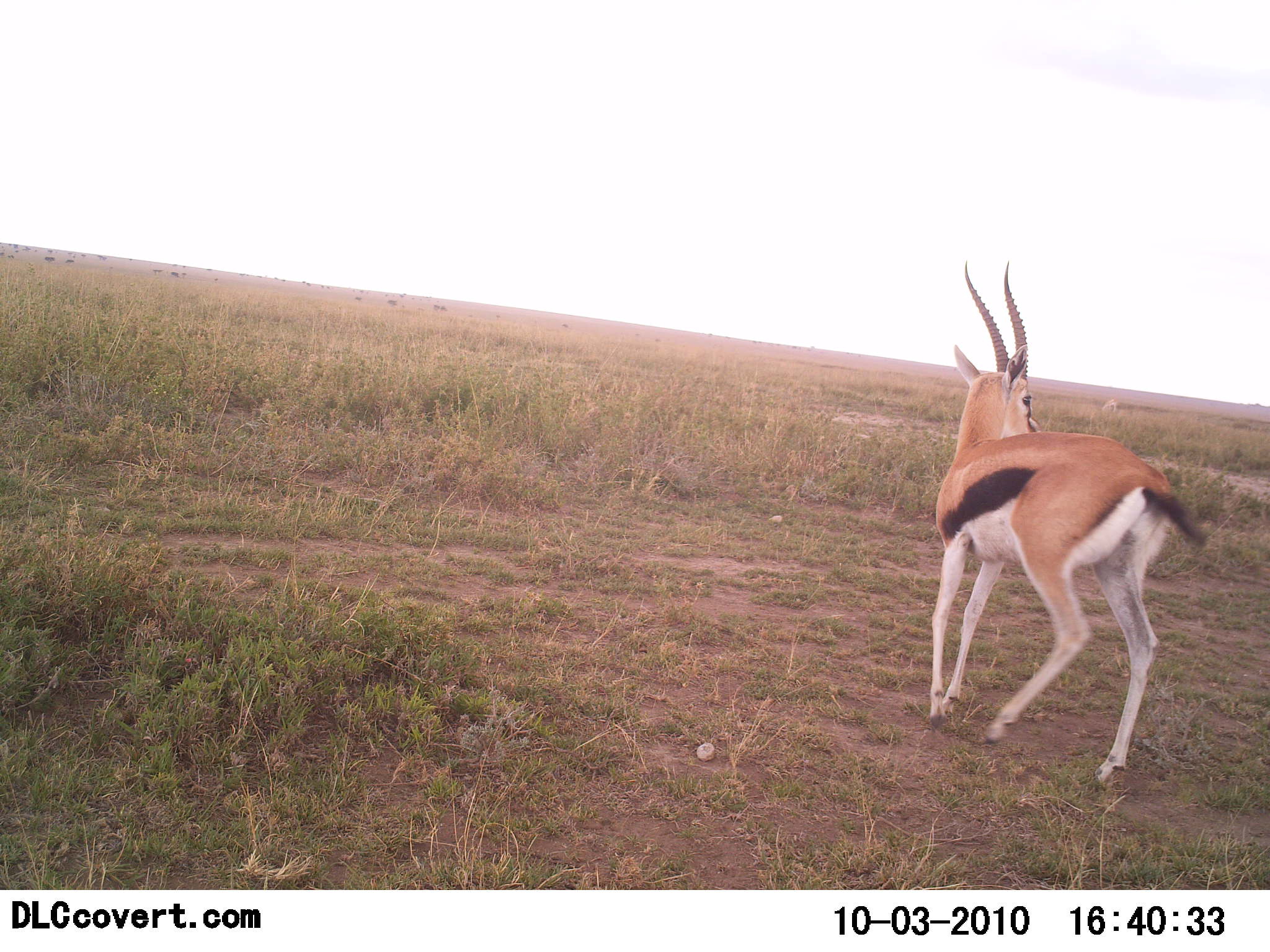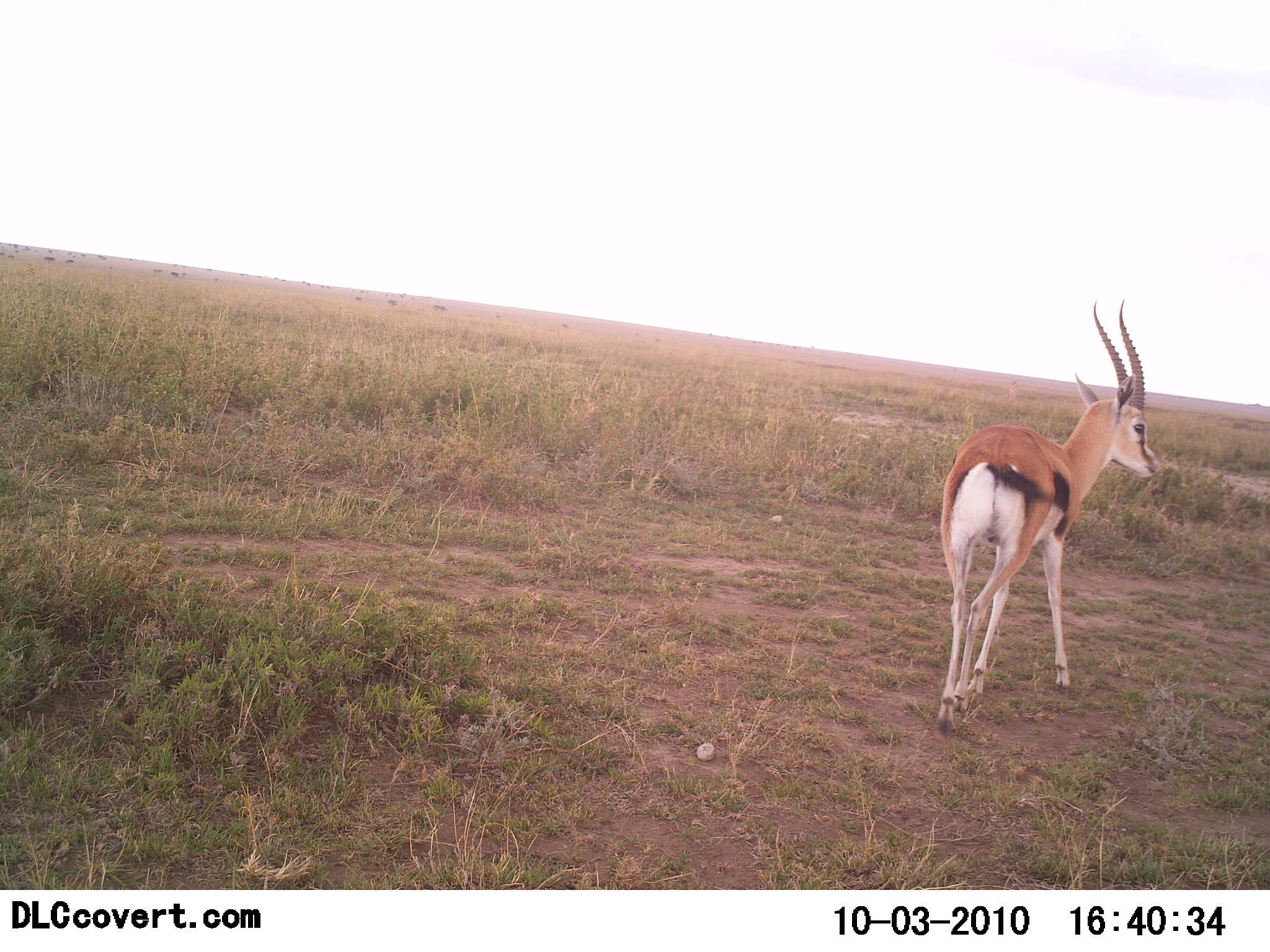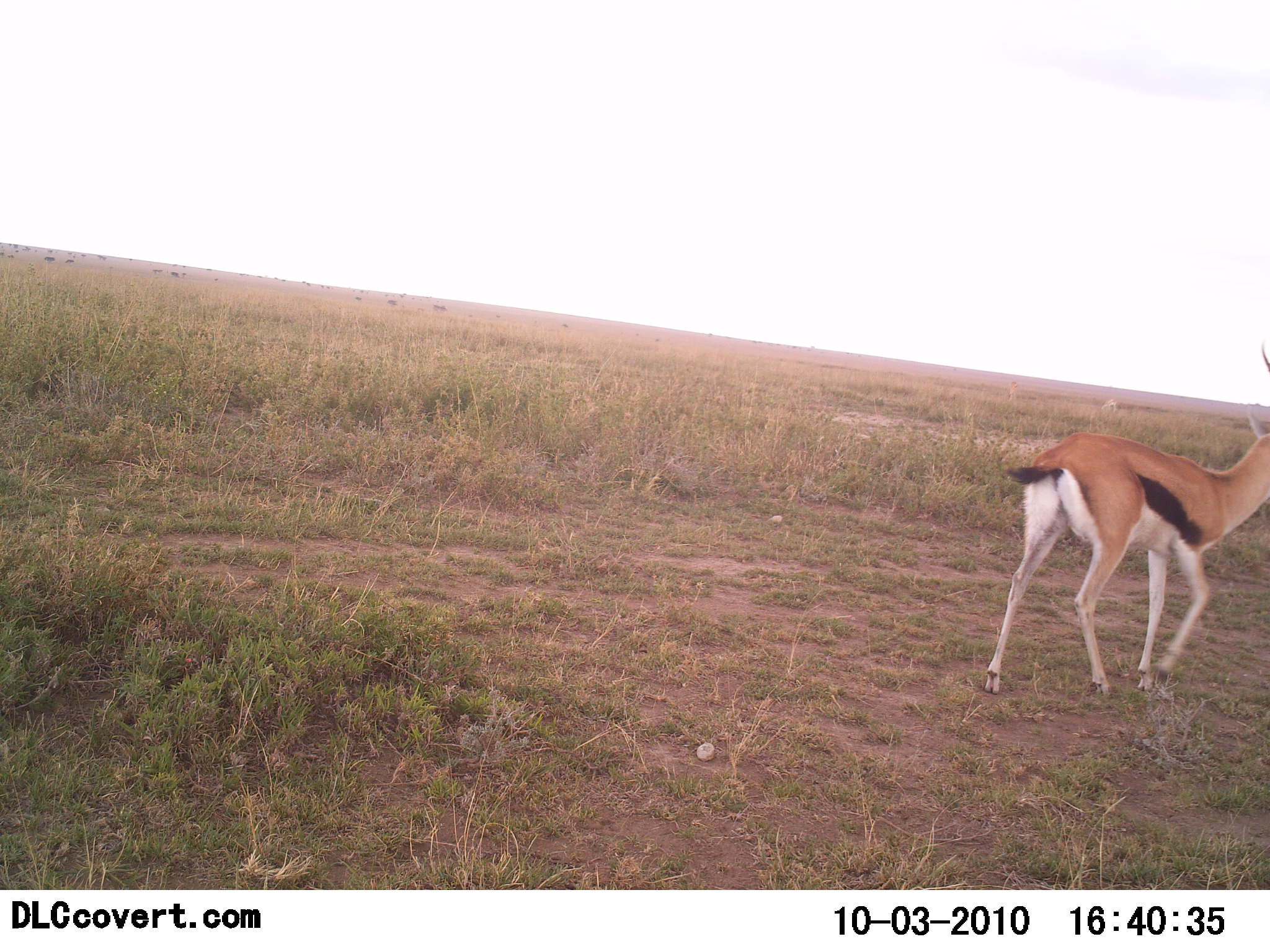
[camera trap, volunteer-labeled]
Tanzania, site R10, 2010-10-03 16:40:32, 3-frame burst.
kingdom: Animalia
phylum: Chordata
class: Mammalia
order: Artiodactyla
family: Bovidae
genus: Eudorcas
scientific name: Eudorcas thomsonii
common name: thomson's gazelle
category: gazellethomsons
Gazellethomsons (thomson's gazelle) (Eudorcas thomsonii), count 1. Behavior (volunteer vote fractions): standing 9%, resting 0%, moving 91%, interacting 0%. Young present (vote fraction): 0%. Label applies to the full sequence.